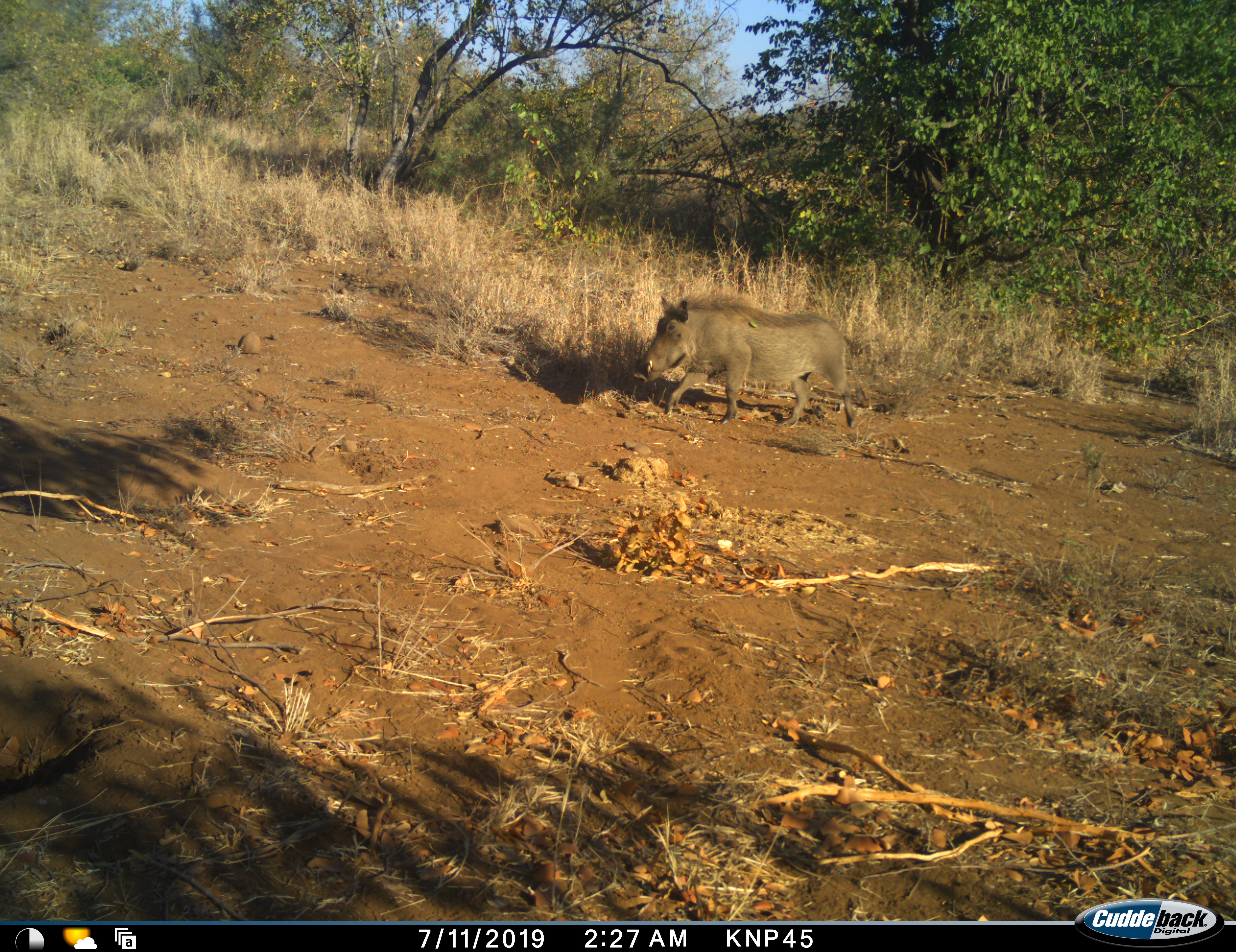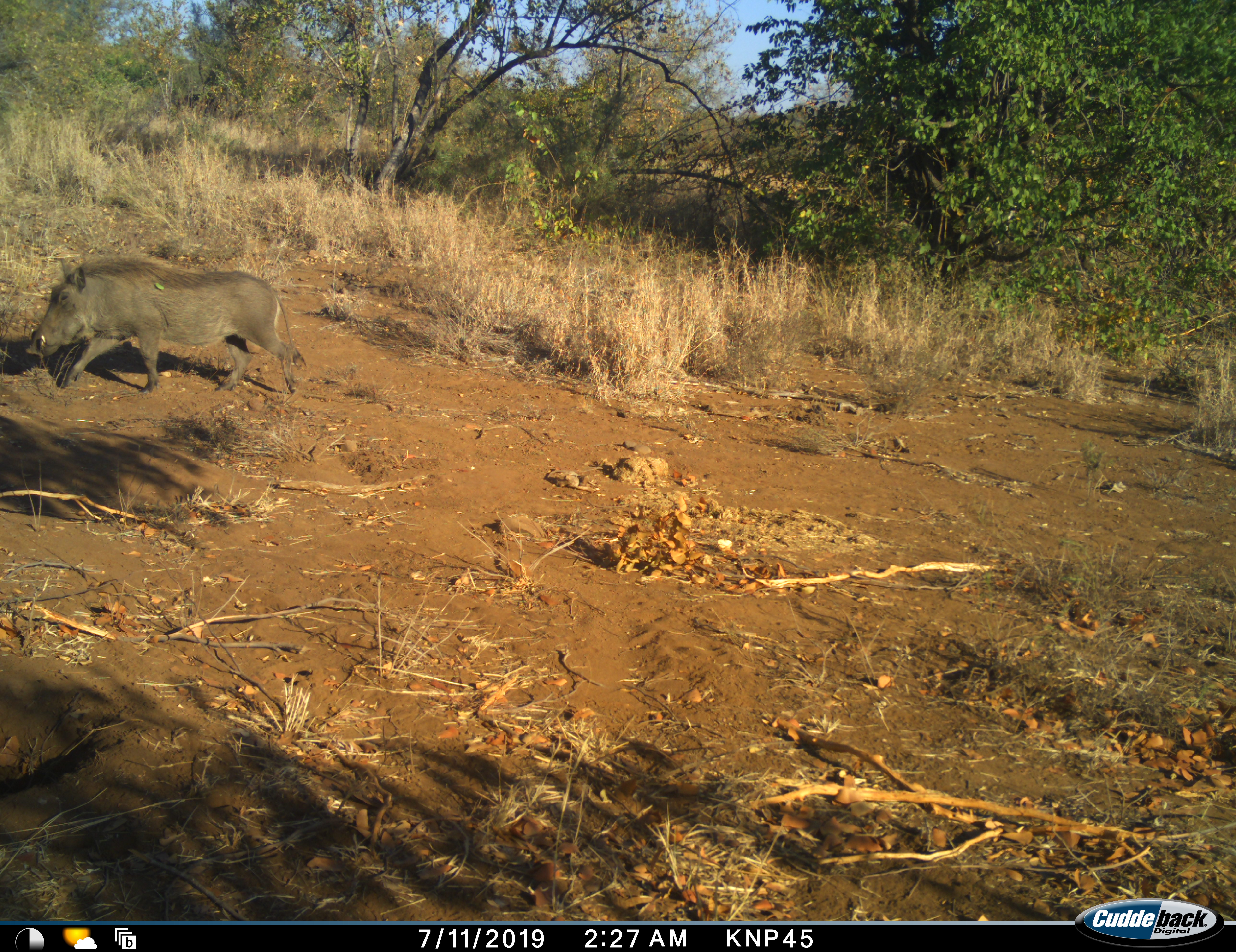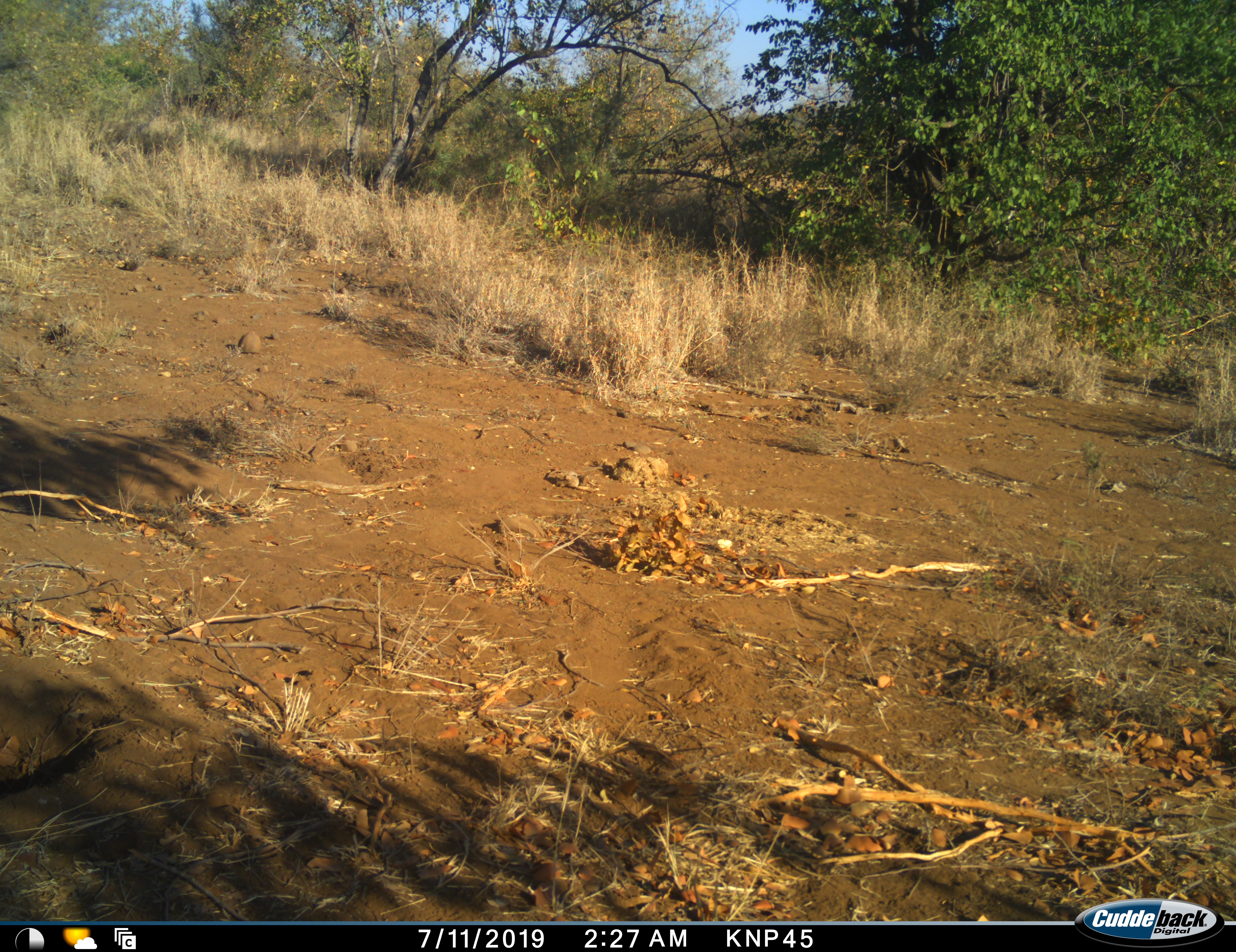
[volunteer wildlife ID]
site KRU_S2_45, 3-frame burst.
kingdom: Animalia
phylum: Chordata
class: Mammalia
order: Artiodactyla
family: Suidae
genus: Phacochoerus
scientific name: Phacochoerus africanus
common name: warthog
Warthog (Phacochoerus africanus), count 1. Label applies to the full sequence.